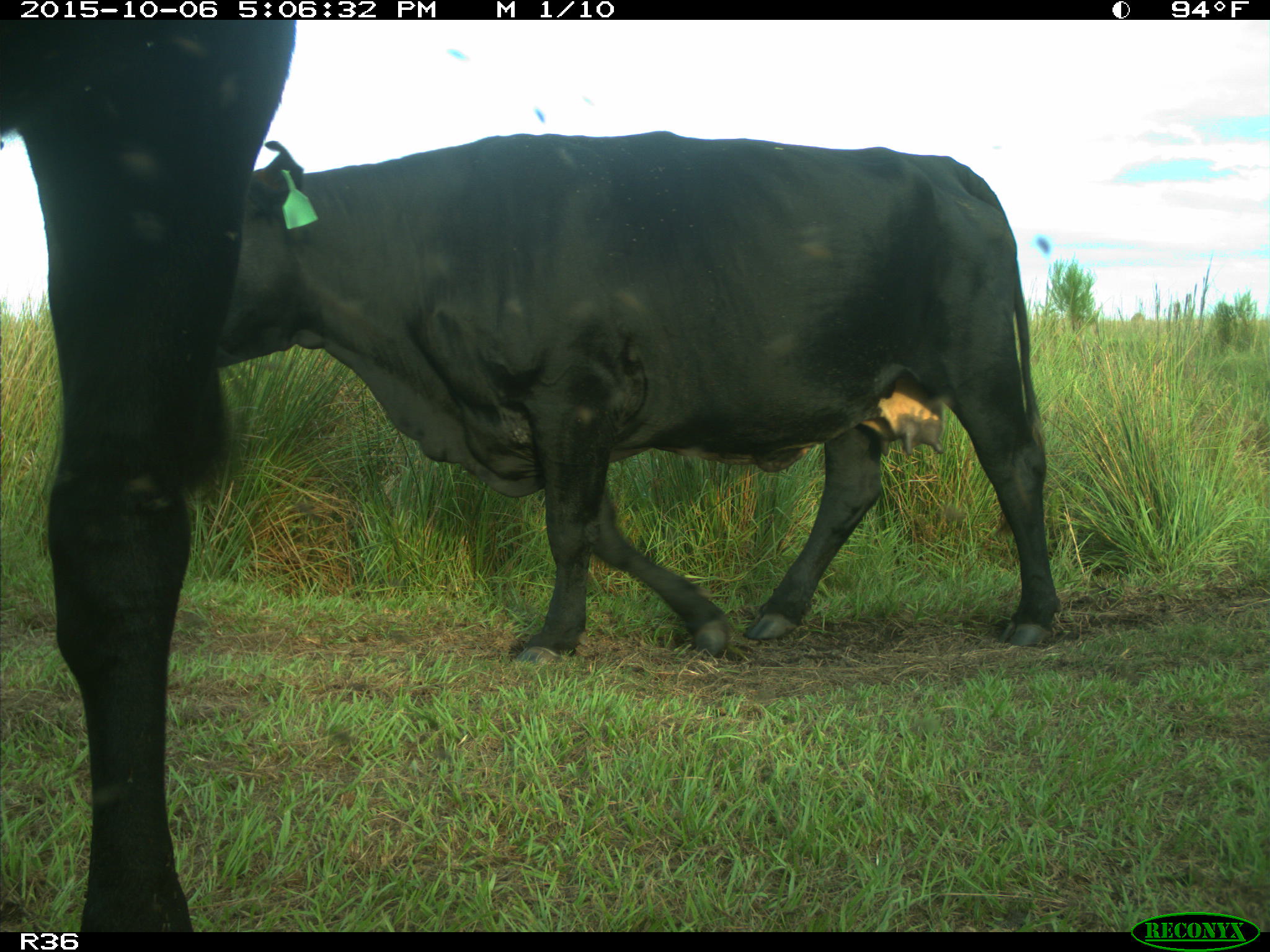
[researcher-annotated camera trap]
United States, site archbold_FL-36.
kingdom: Animalia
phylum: Chordata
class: Mammalia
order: Artiodactyla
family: Bovidae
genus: Bos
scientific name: Bos taurus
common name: domestic cow